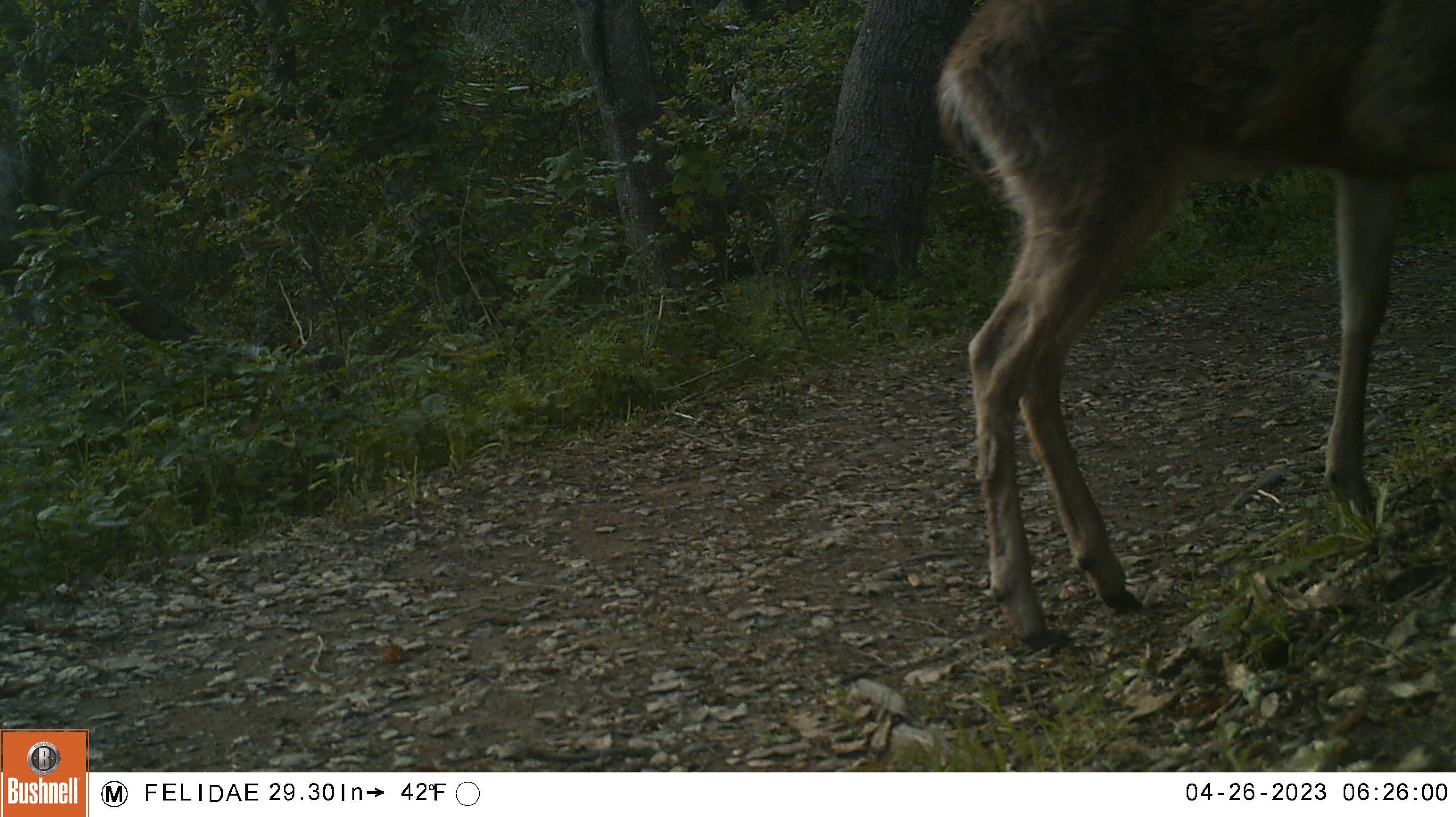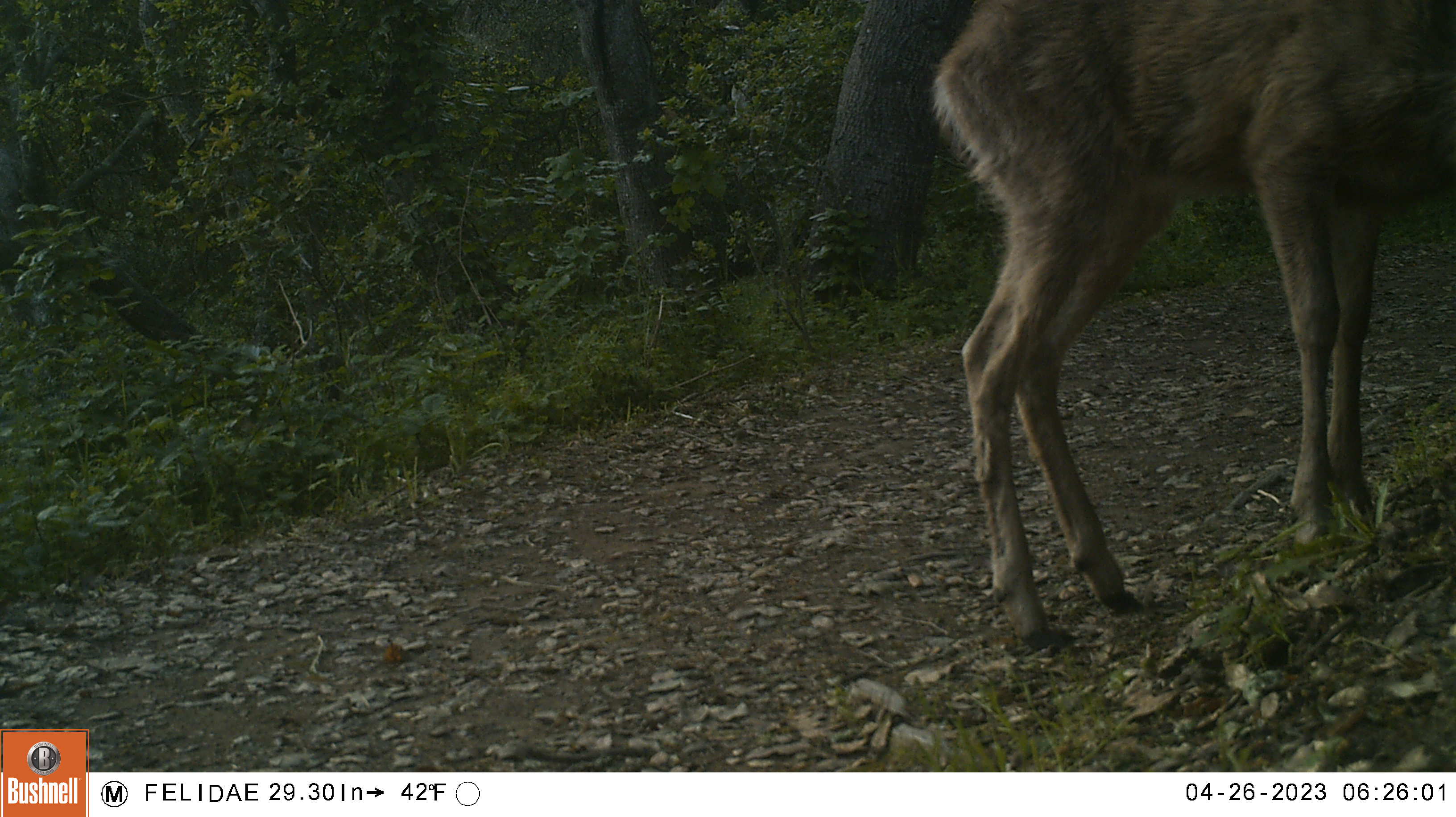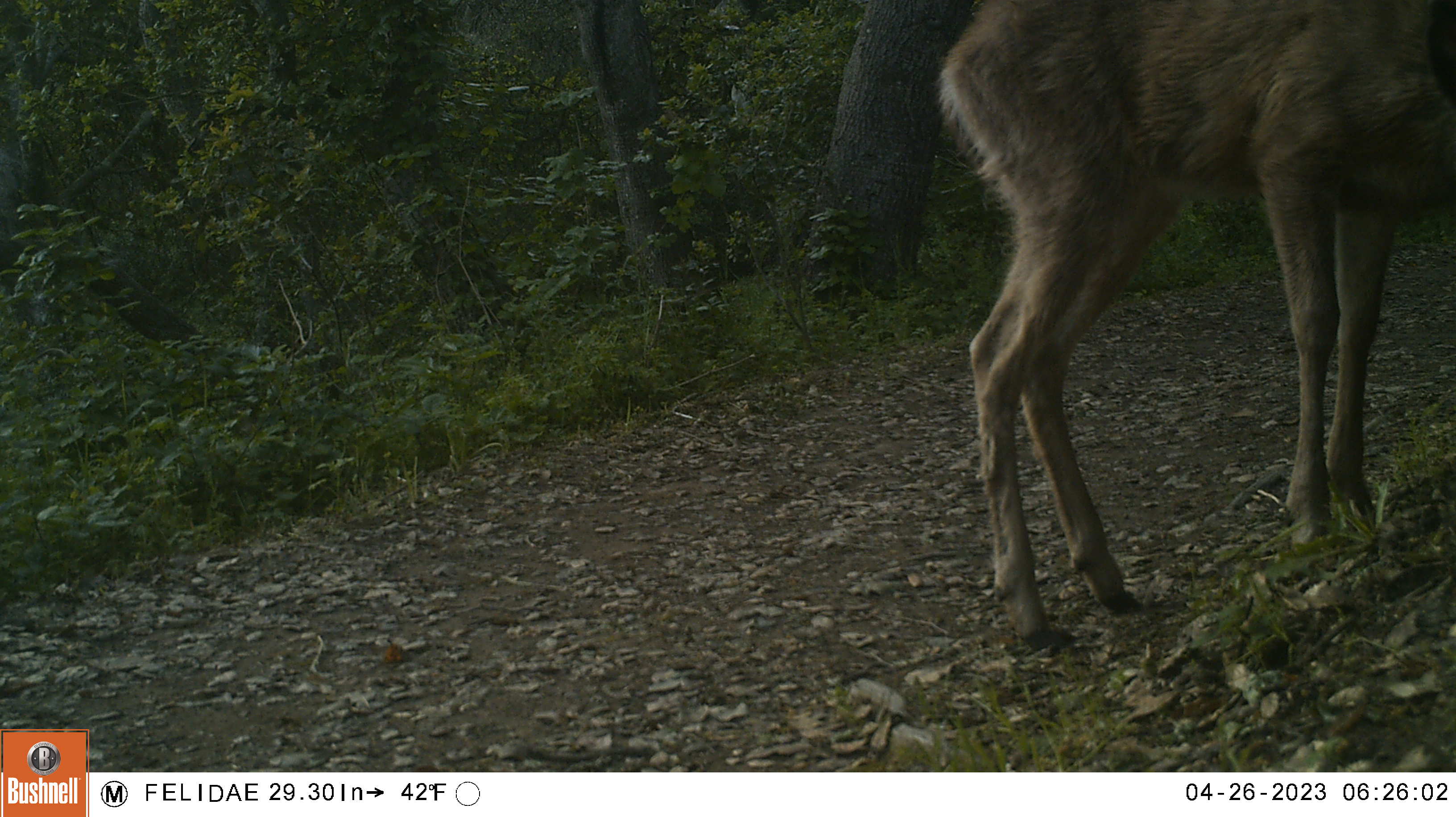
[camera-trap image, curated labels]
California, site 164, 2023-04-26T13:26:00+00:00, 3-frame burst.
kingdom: Animalia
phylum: Chordata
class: Mammalia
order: Artiodactyla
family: Cervidae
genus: Odocoileus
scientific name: Odocoileus hemionus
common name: mule deer